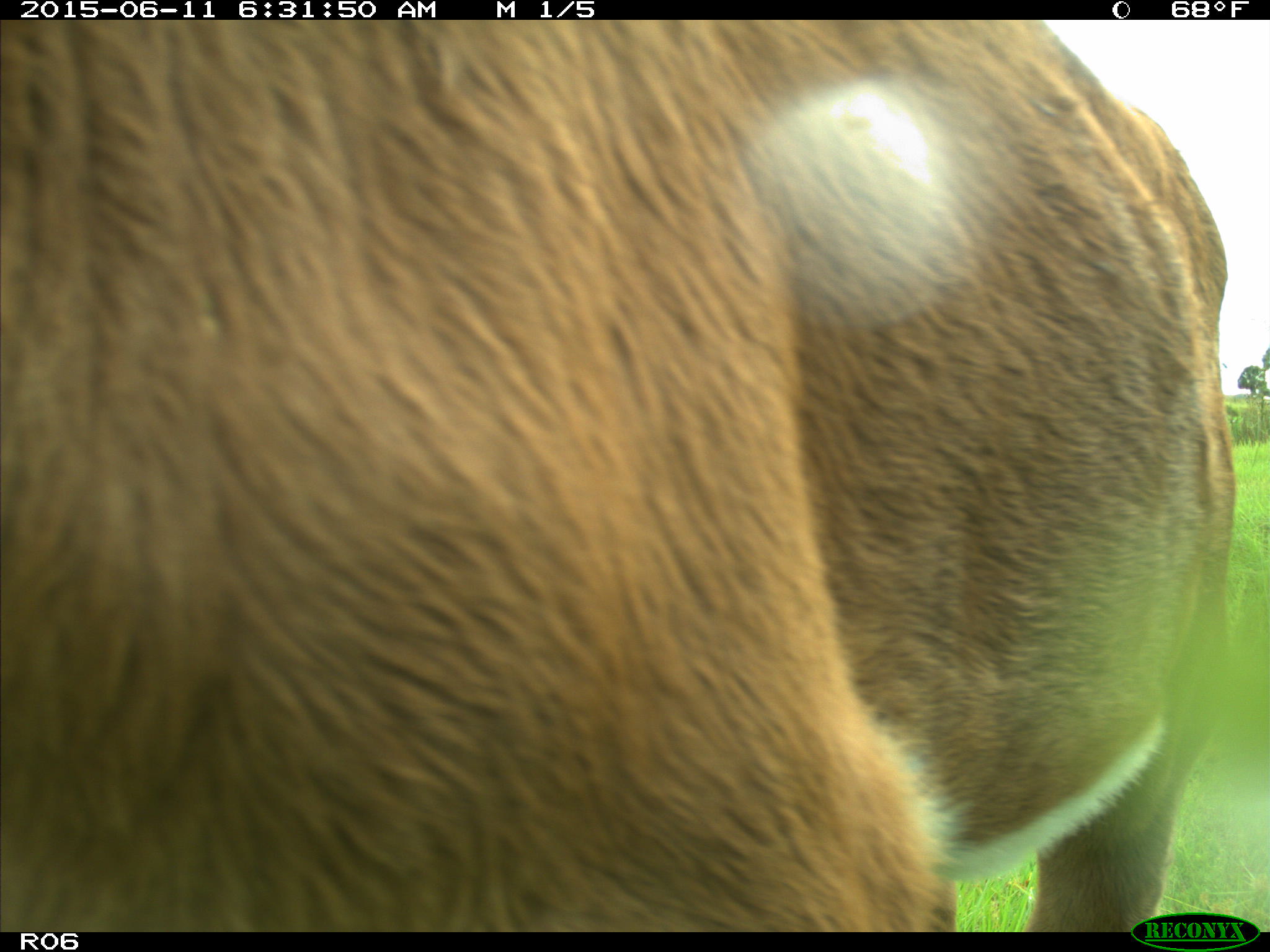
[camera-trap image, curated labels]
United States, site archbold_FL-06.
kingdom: Animalia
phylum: Chordata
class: Mammalia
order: Artiodactyla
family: Bovidae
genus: Bos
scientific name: Bos taurus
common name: domestic cow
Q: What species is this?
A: Bos taurus (domestic cow).